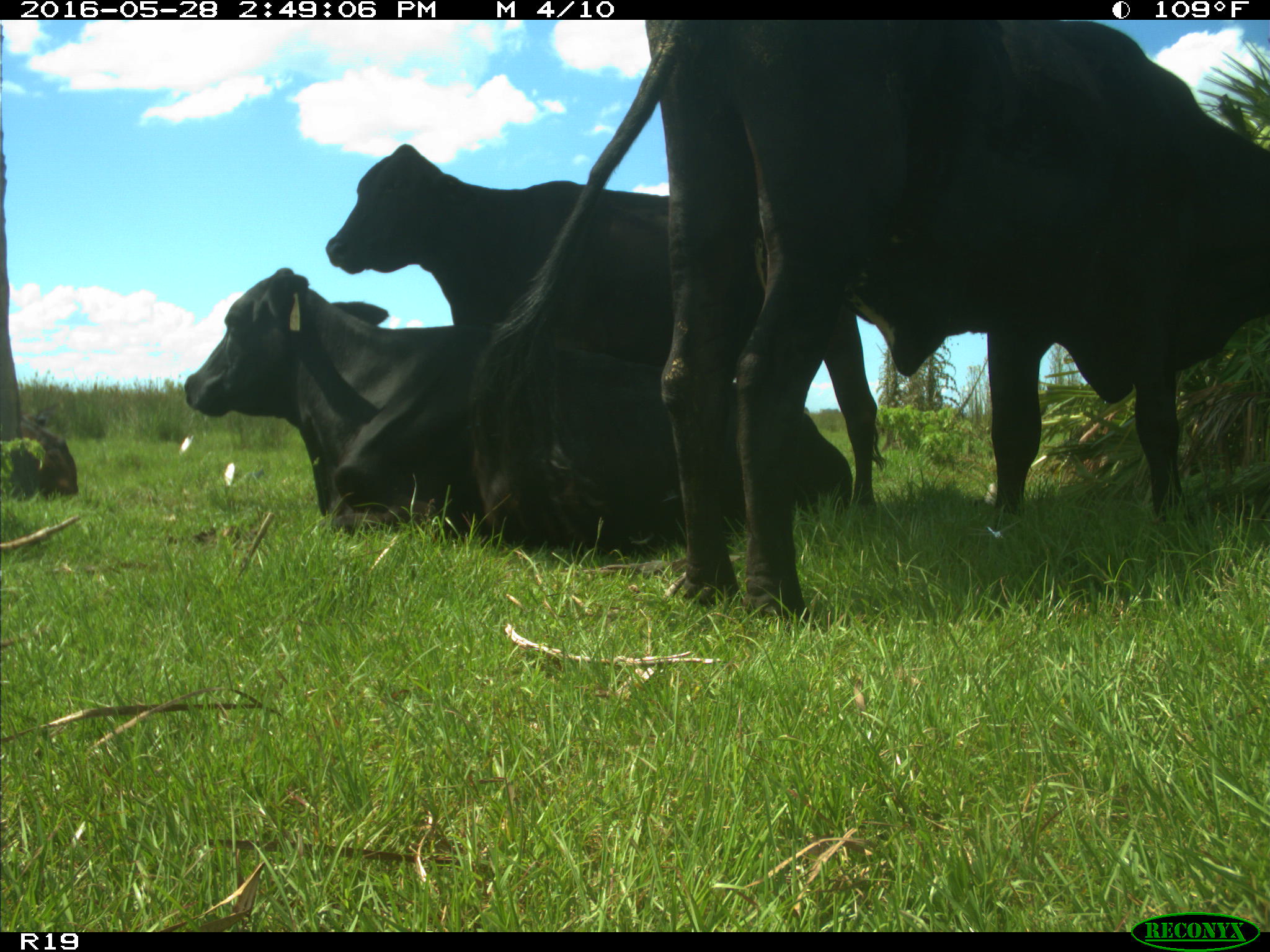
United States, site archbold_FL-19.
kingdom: Animalia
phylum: Chordata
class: Mammalia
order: Artiodactyla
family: Bovidae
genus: Bos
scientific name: Bos taurus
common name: domestic cow